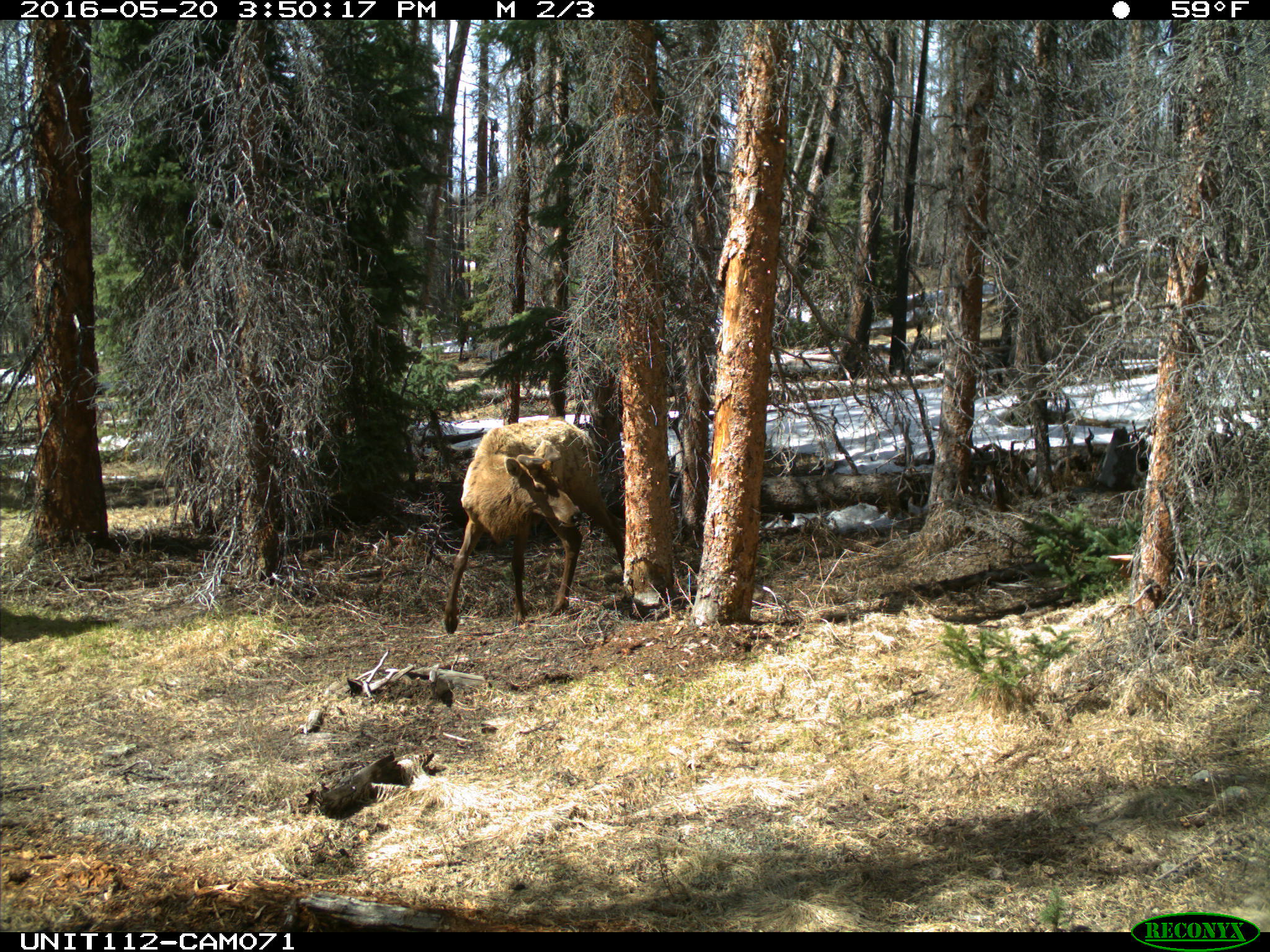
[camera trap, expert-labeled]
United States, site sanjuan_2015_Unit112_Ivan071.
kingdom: Animalia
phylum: Chordata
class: Mammalia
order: Artiodactyla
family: Cervidae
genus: Cervus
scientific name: Cervus elaphus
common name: red deer